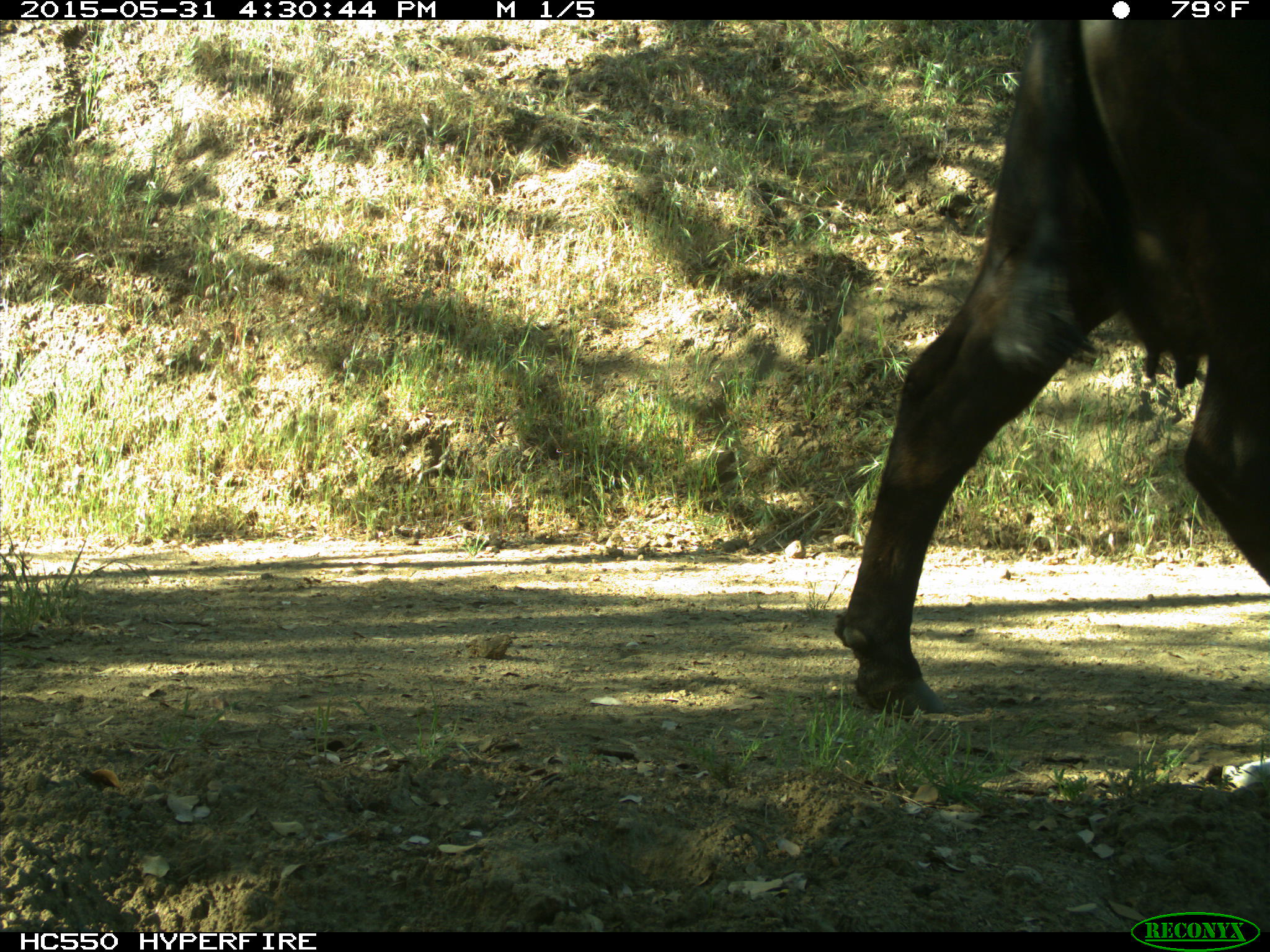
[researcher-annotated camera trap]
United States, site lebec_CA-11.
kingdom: Animalia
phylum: Chordata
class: Mammalia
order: Artiodactyla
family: Bovidae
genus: Bos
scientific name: Bos taurus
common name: domestic cow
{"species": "Bos taurus (domestic cow)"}